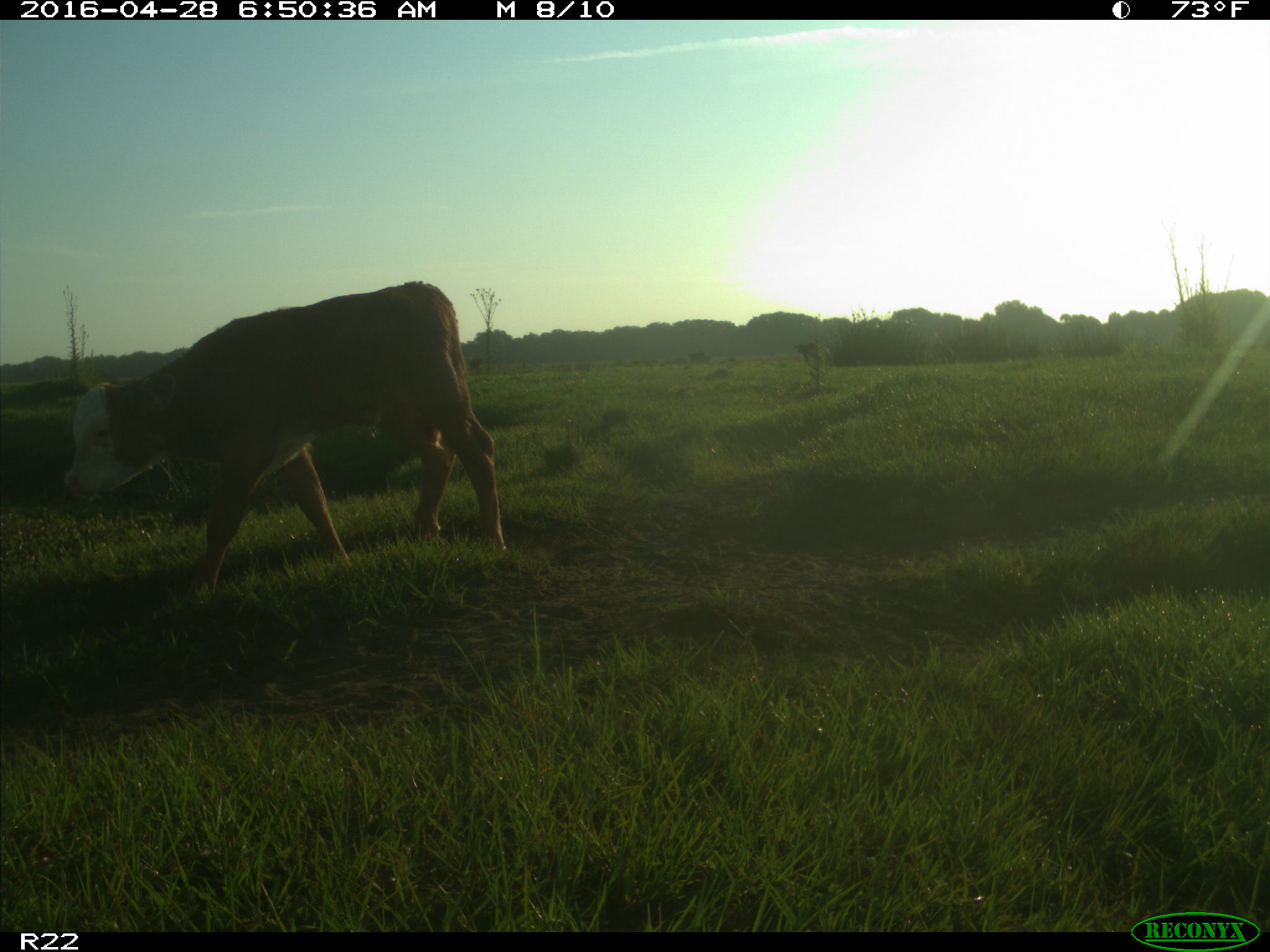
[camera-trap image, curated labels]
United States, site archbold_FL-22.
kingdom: Animalia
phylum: Chordata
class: Mammalia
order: Artiodactyla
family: Bovidae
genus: Bos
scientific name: Bos taurus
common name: domestic cow